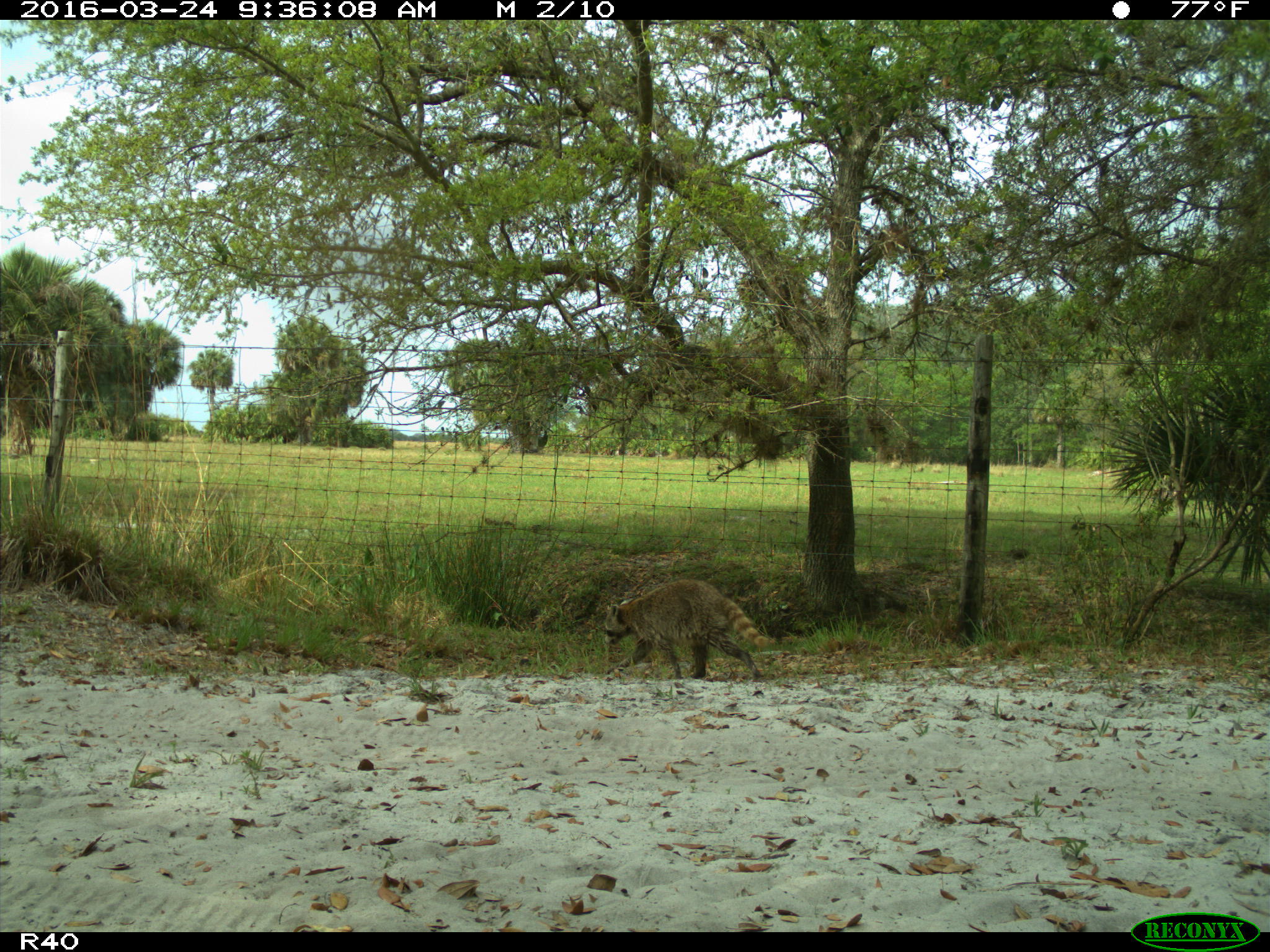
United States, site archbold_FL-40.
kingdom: Animalia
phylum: Chordata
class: Mammalia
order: Carnivora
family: Procyonidae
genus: Procyon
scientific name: Procyon lotor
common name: common raccoon